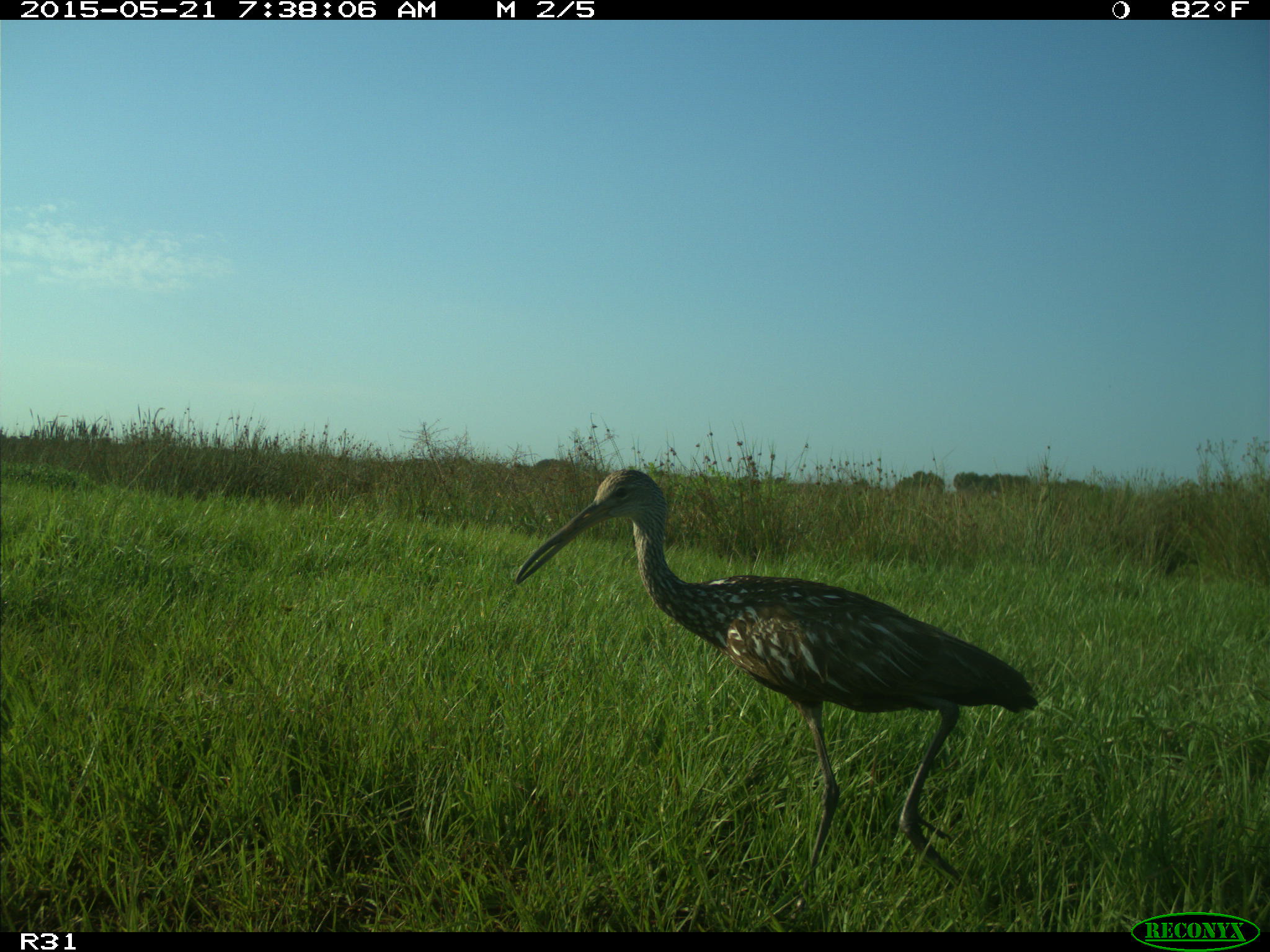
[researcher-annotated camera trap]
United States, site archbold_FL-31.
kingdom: Animalia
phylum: Chordata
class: Aves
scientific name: Aves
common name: birds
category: unidentified bird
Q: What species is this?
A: Unidentified bird (birds) (Aves).